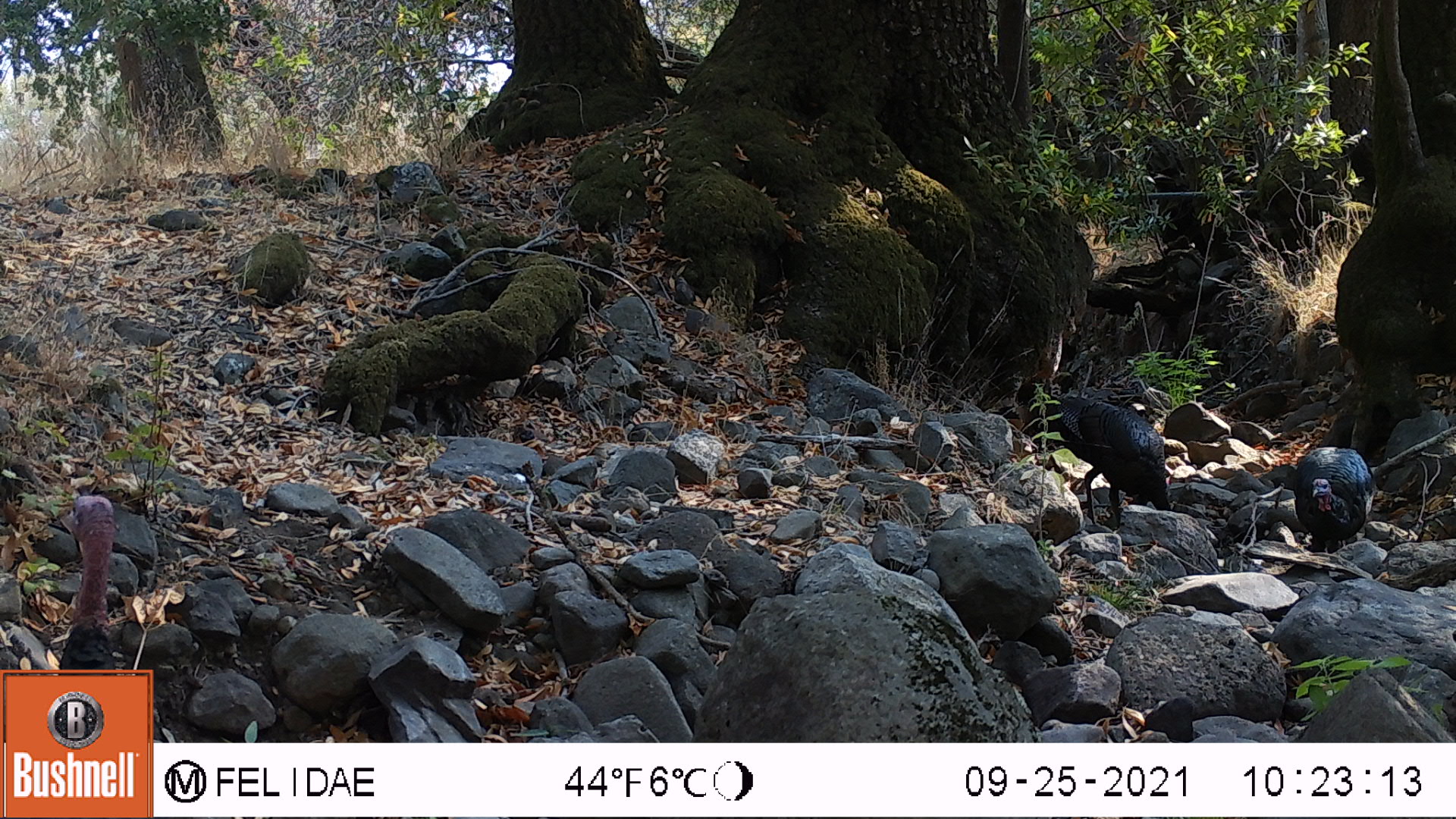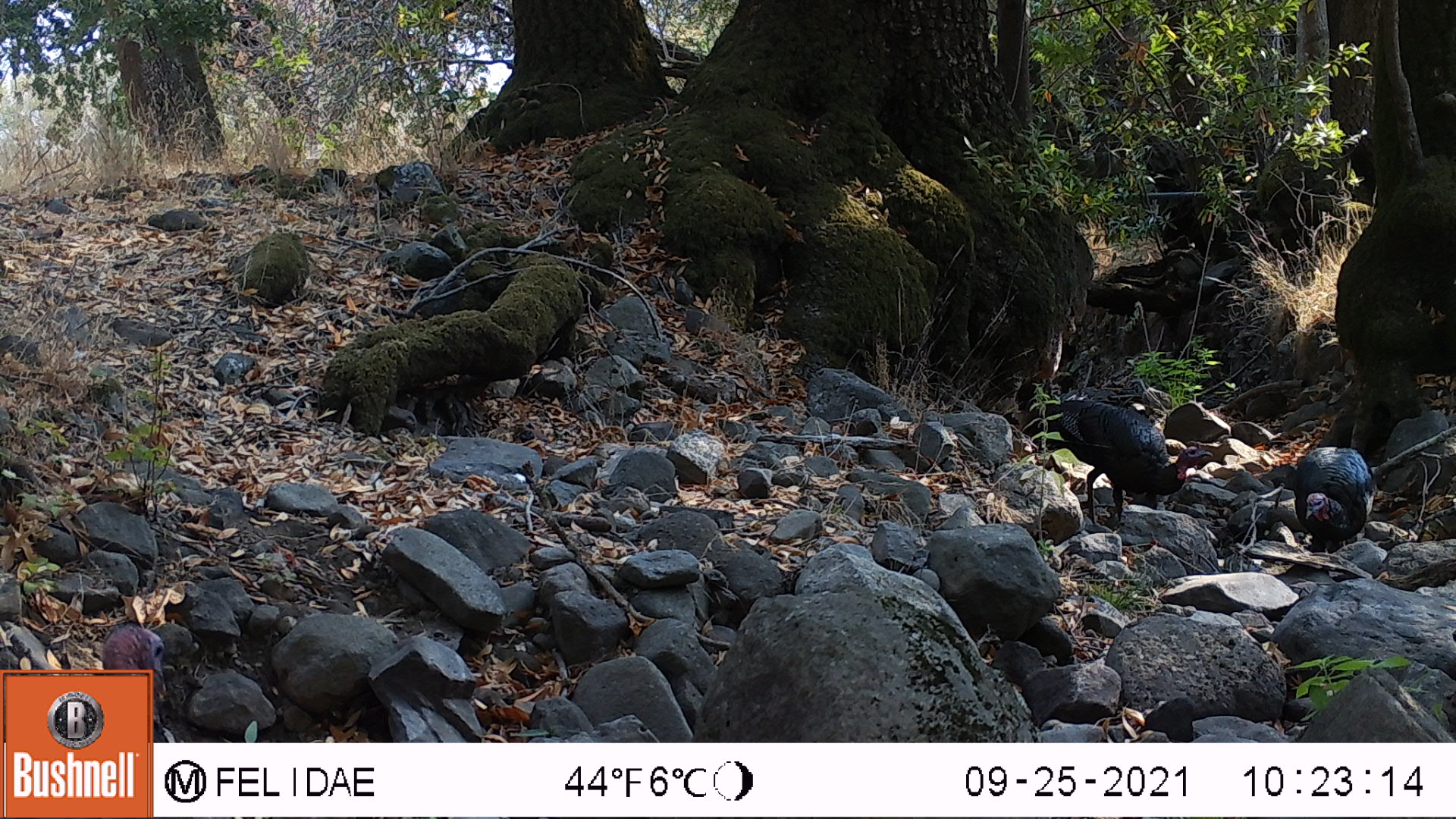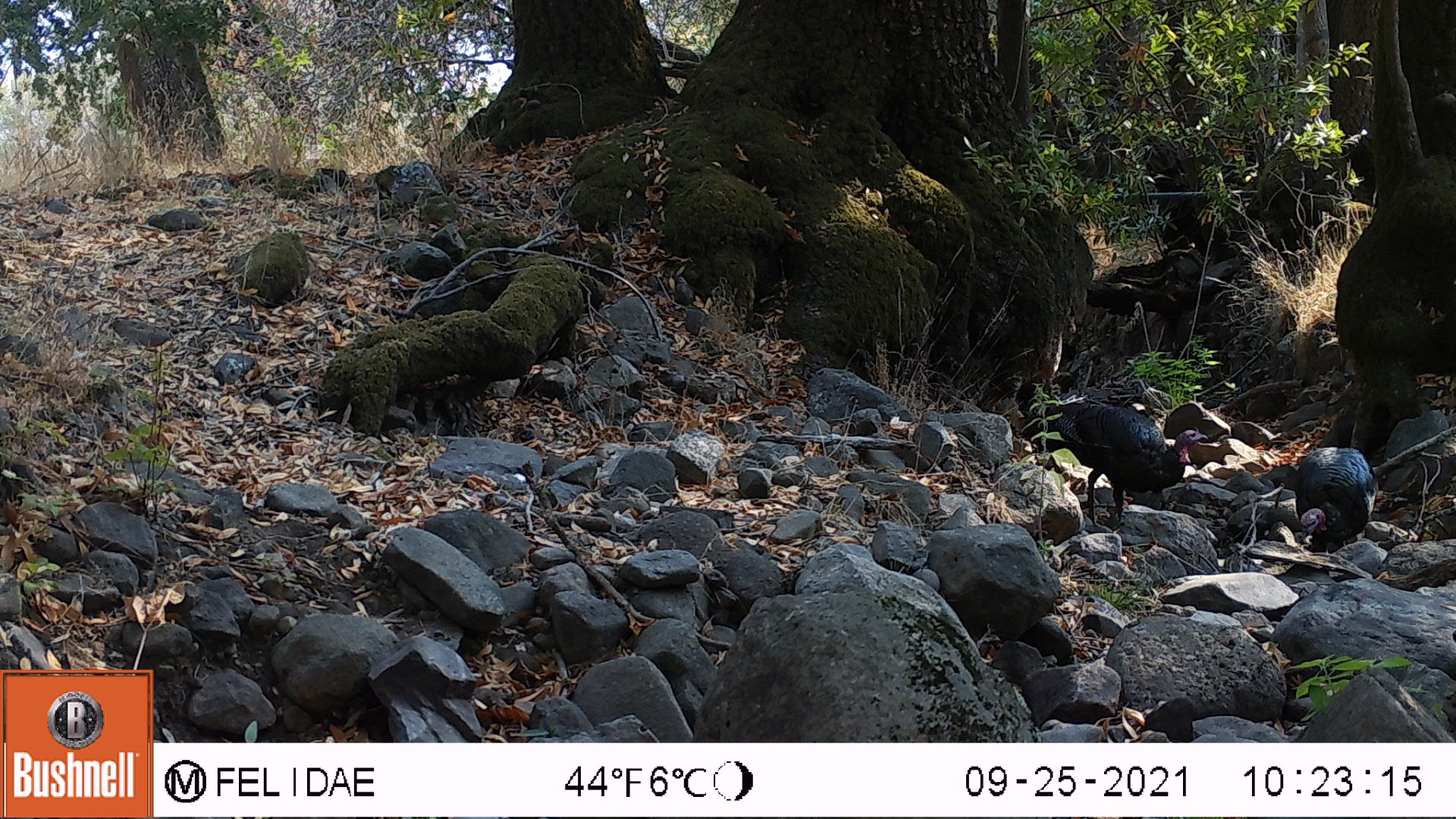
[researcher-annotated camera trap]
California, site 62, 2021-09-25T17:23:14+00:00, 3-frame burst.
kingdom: Animalia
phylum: Chordata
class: Aves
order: Galliformes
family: Phasianidae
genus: Meleagris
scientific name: Meleagris gallopavo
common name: turkey